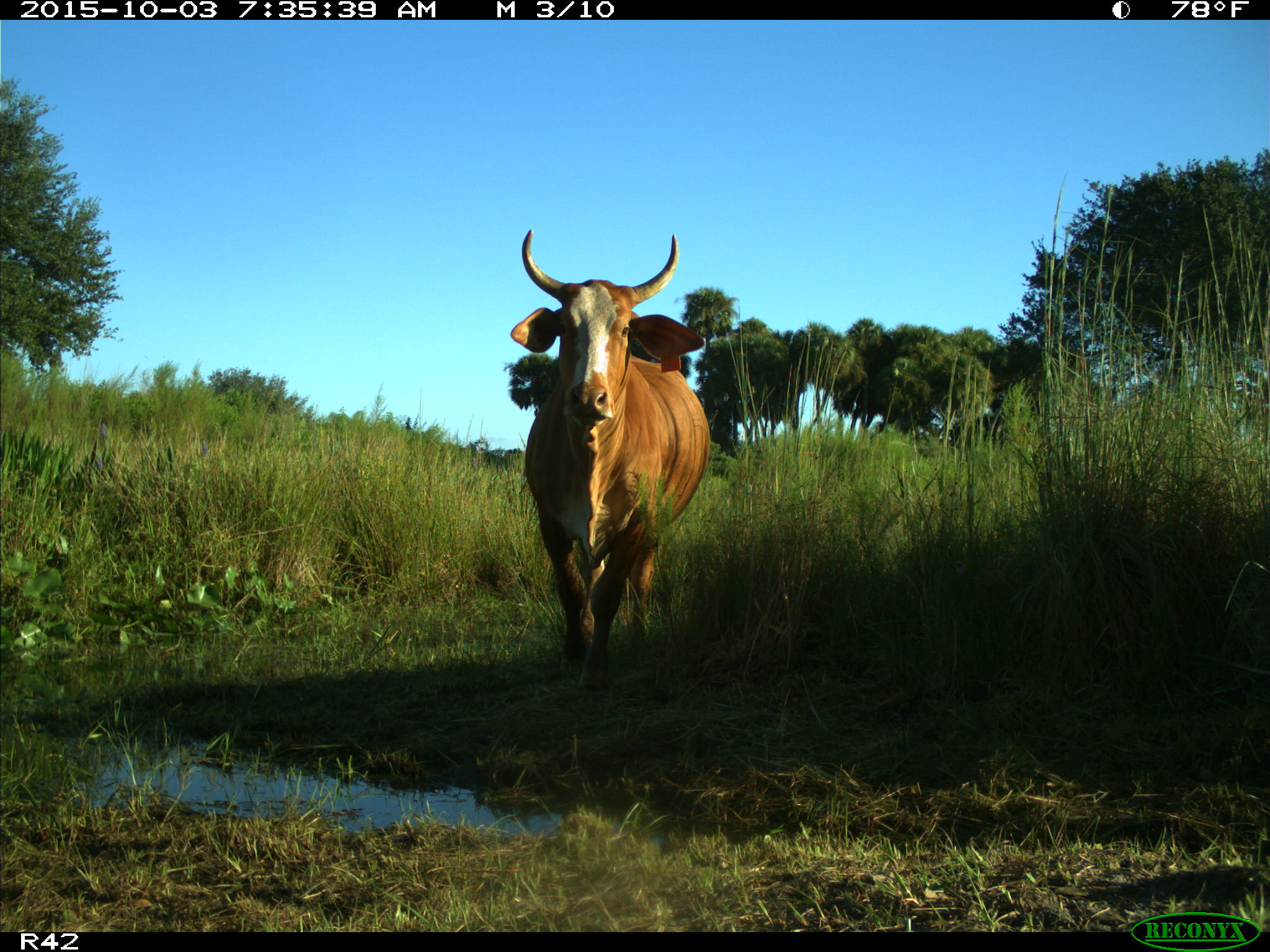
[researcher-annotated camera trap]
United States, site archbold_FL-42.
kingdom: Animalia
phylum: Chordata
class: Mammalia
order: Artiodactyla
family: Bovidae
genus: Bos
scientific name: Bos taurus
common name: domestic cow